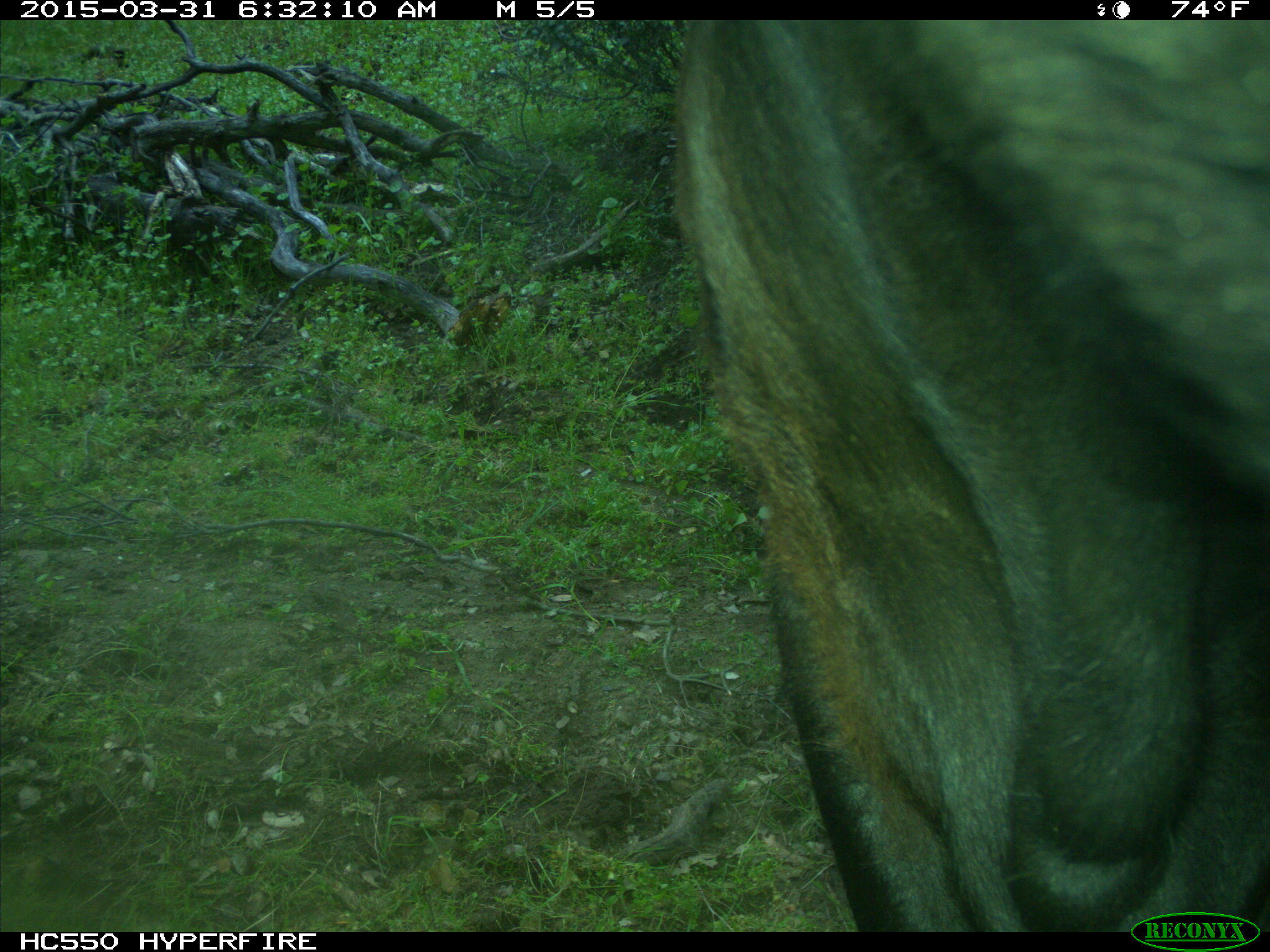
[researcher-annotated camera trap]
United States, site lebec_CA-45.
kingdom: Animalia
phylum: Chordata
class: Mammalia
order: Artiodactyla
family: Bovidae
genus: Bos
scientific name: Bos taurus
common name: domestic cow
Bos taurus (domestic cow).